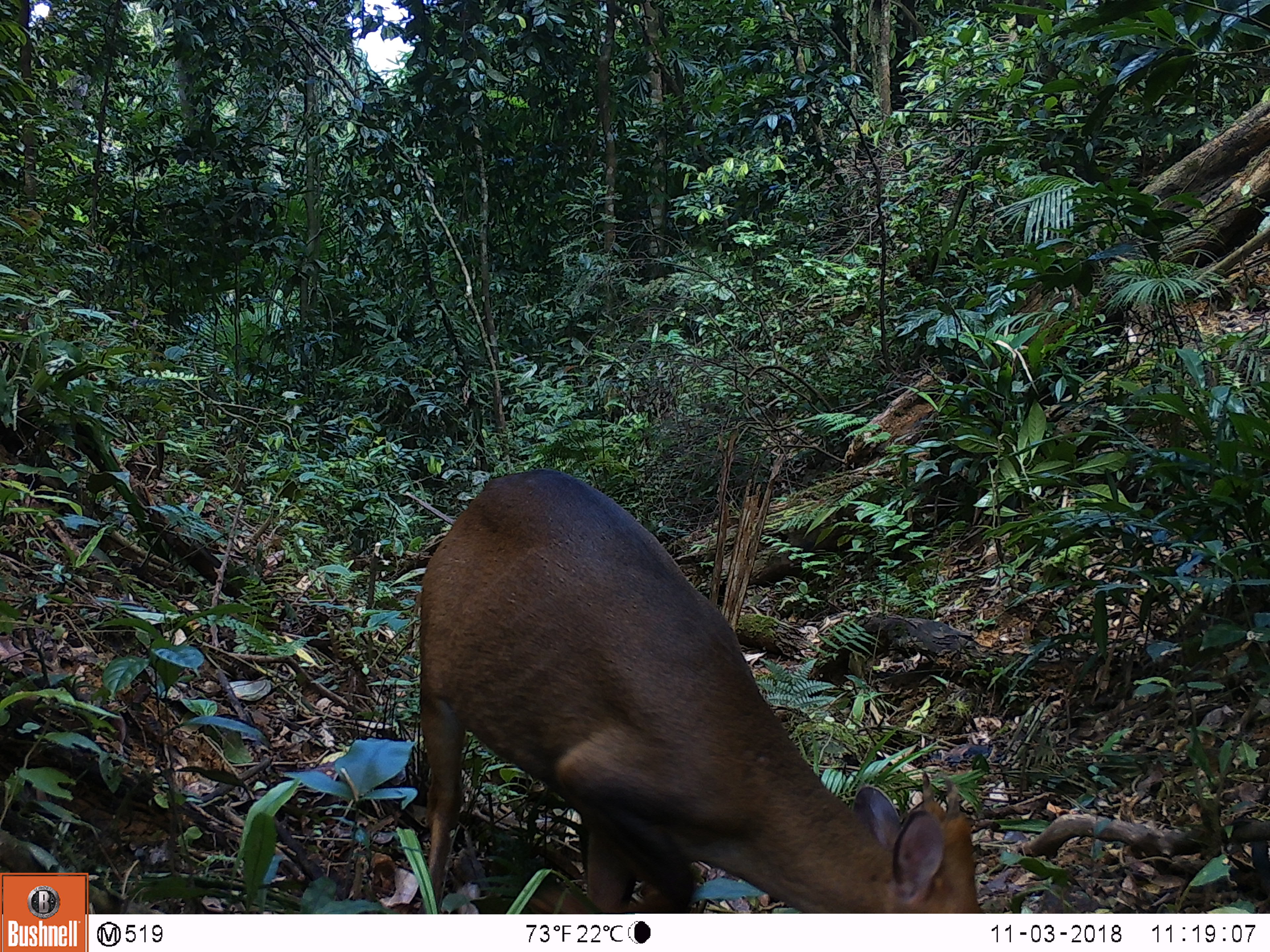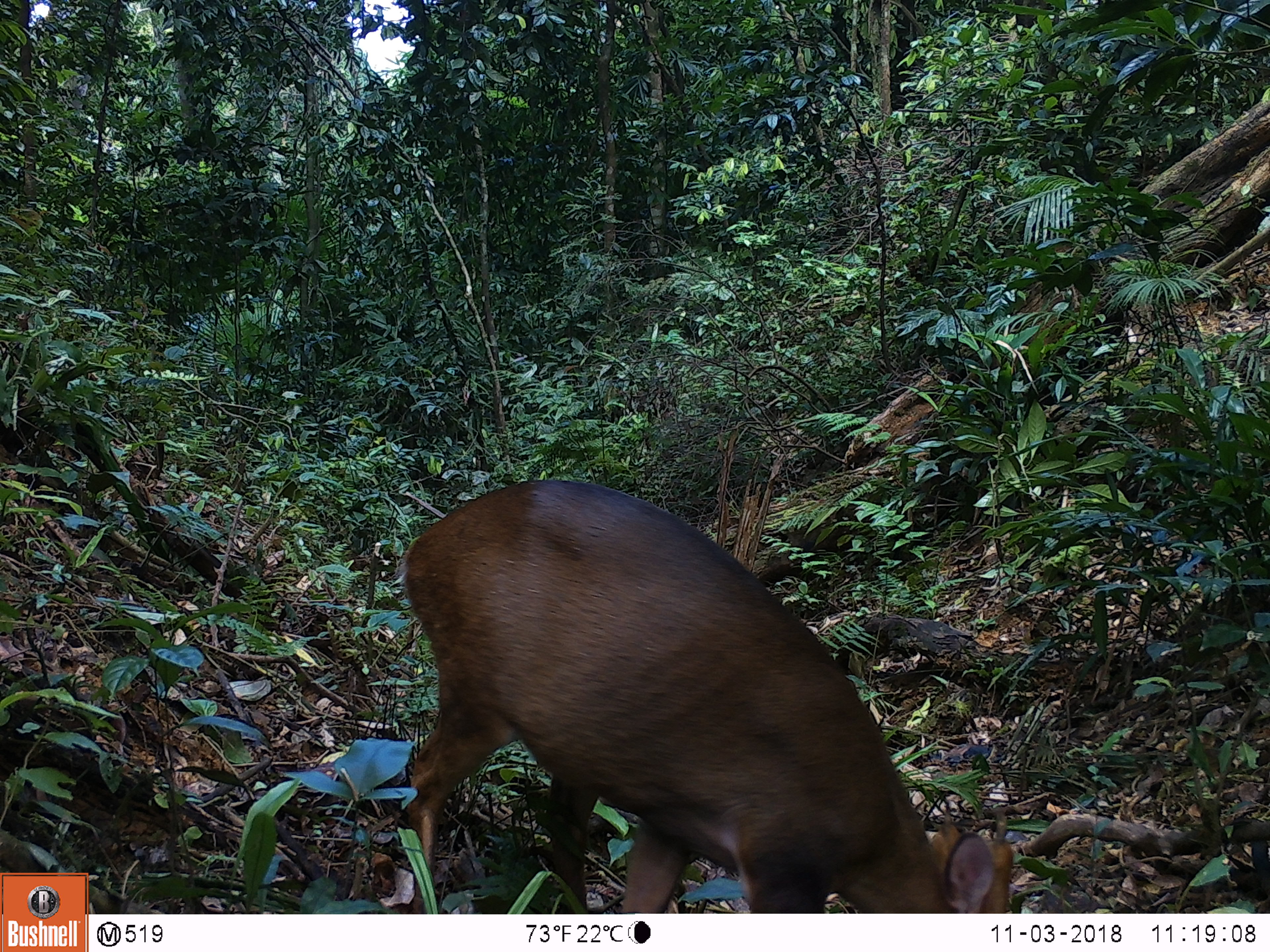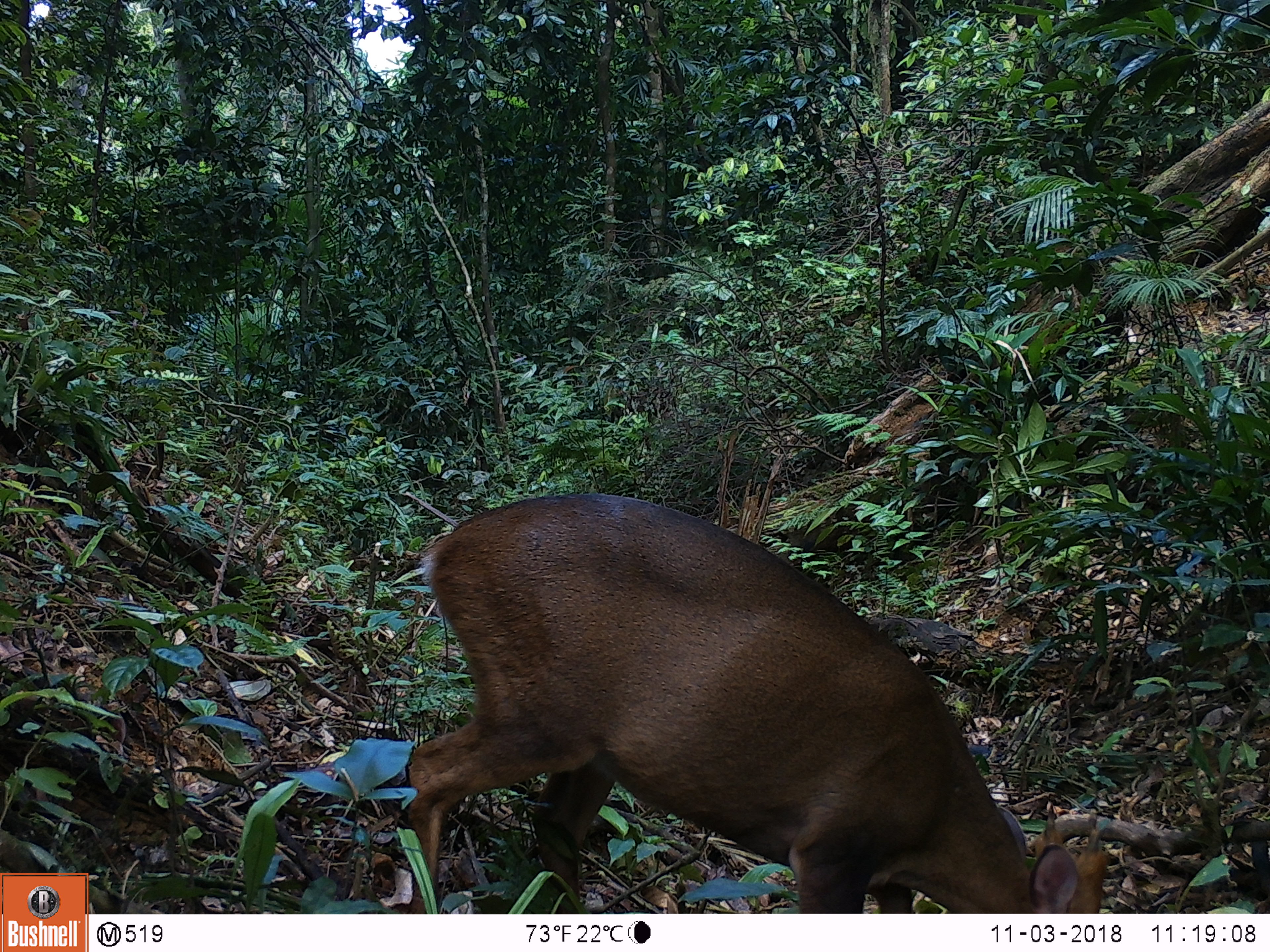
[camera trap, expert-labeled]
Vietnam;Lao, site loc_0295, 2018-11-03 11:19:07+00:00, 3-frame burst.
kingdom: Animalia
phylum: Chordata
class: Mammalia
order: Artiodactyla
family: Cervidae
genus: Muntiacus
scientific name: Muntiacus vuquangensis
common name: large-antlered muntjac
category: large antlered muntjac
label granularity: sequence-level